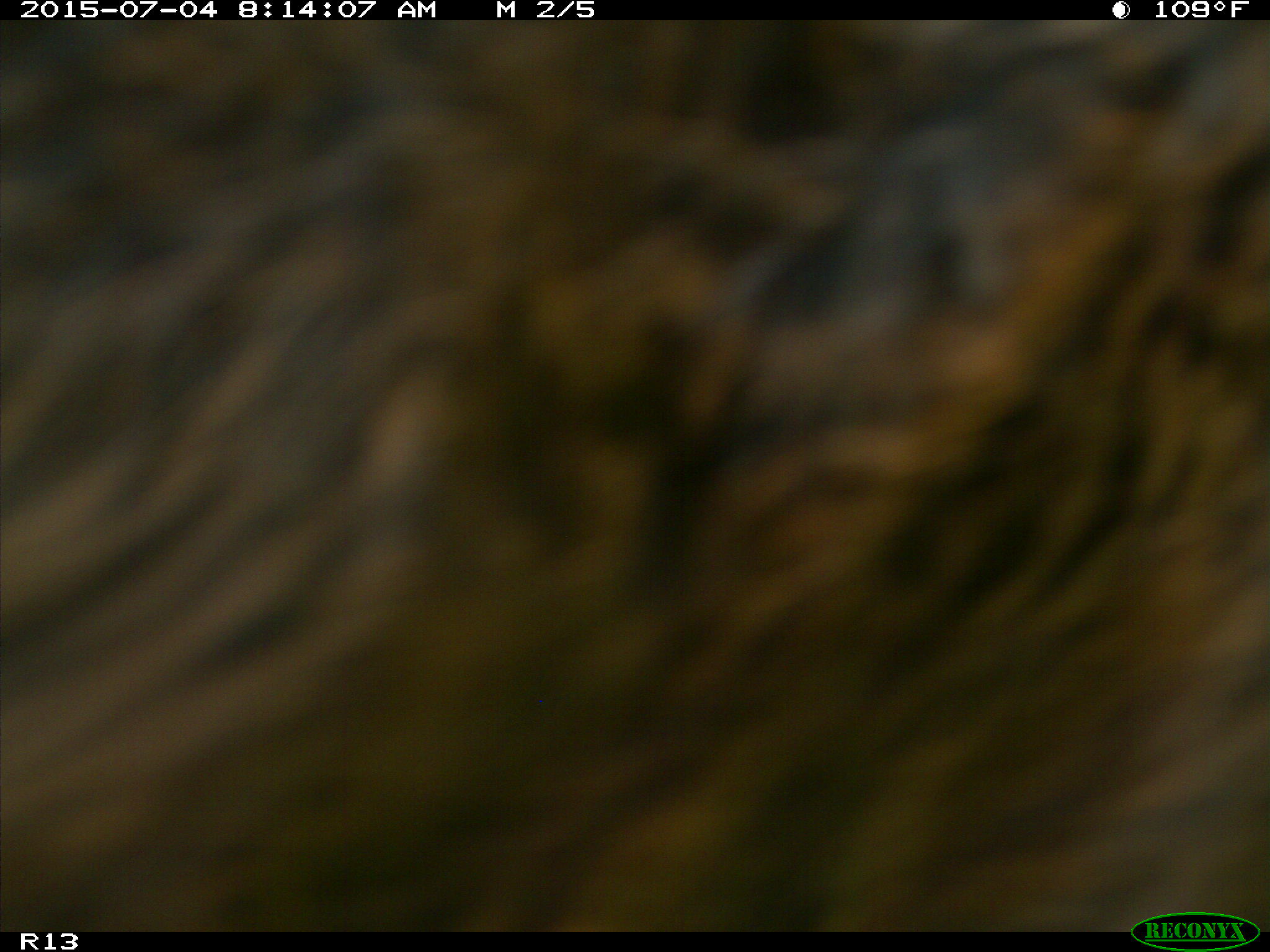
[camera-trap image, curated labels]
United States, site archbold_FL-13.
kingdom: Animalia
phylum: Chordata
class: Mammalia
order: Artiodactyla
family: Bovidae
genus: Bos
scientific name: Bos taurus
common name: domestic cow